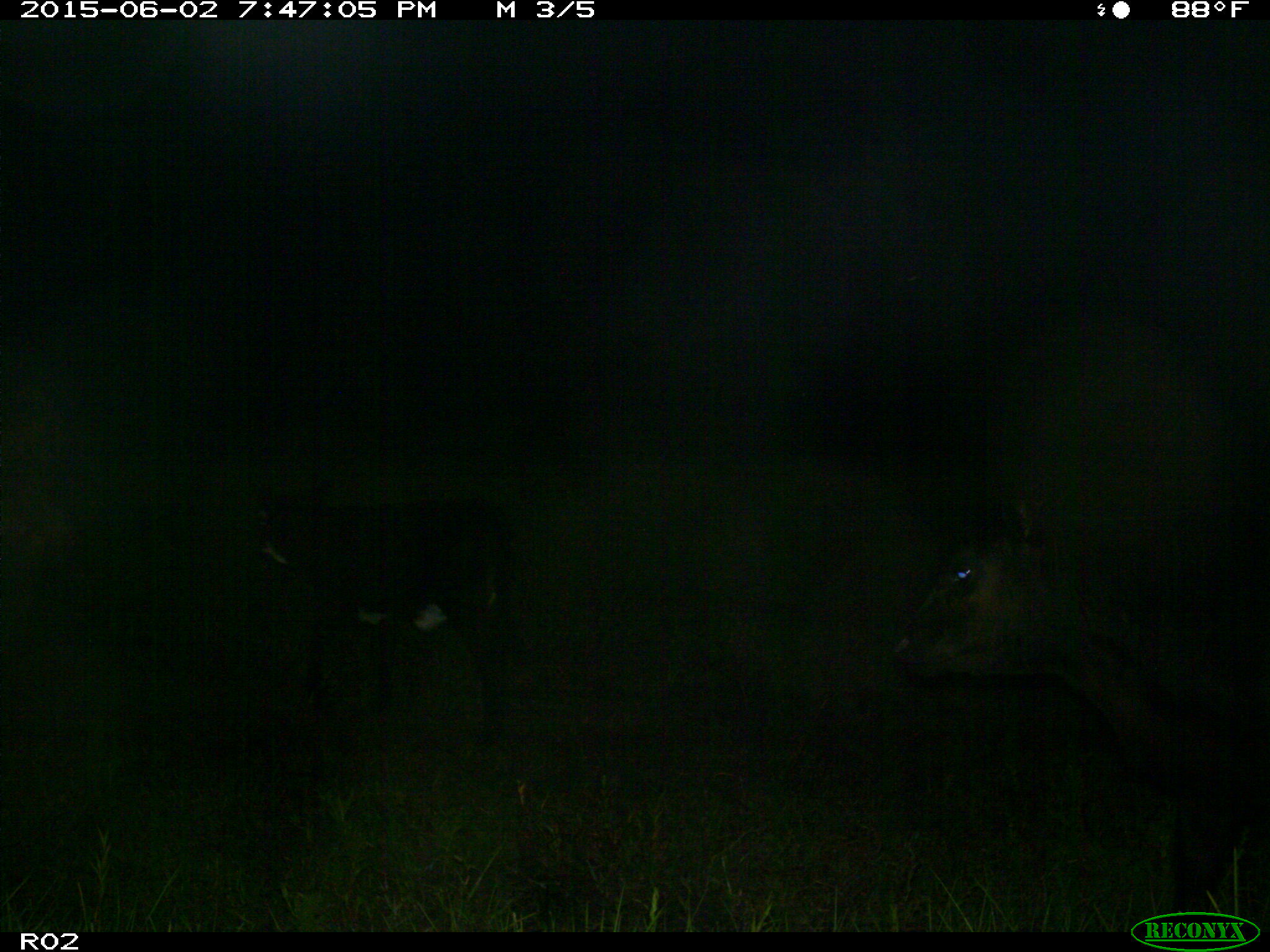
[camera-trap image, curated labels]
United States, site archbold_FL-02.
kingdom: Animalia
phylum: Chordata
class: Mammalia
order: Artiodactyla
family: Bovidae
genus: Bos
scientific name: Bos taurus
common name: domestic cow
Bos taurus (domestic cow).